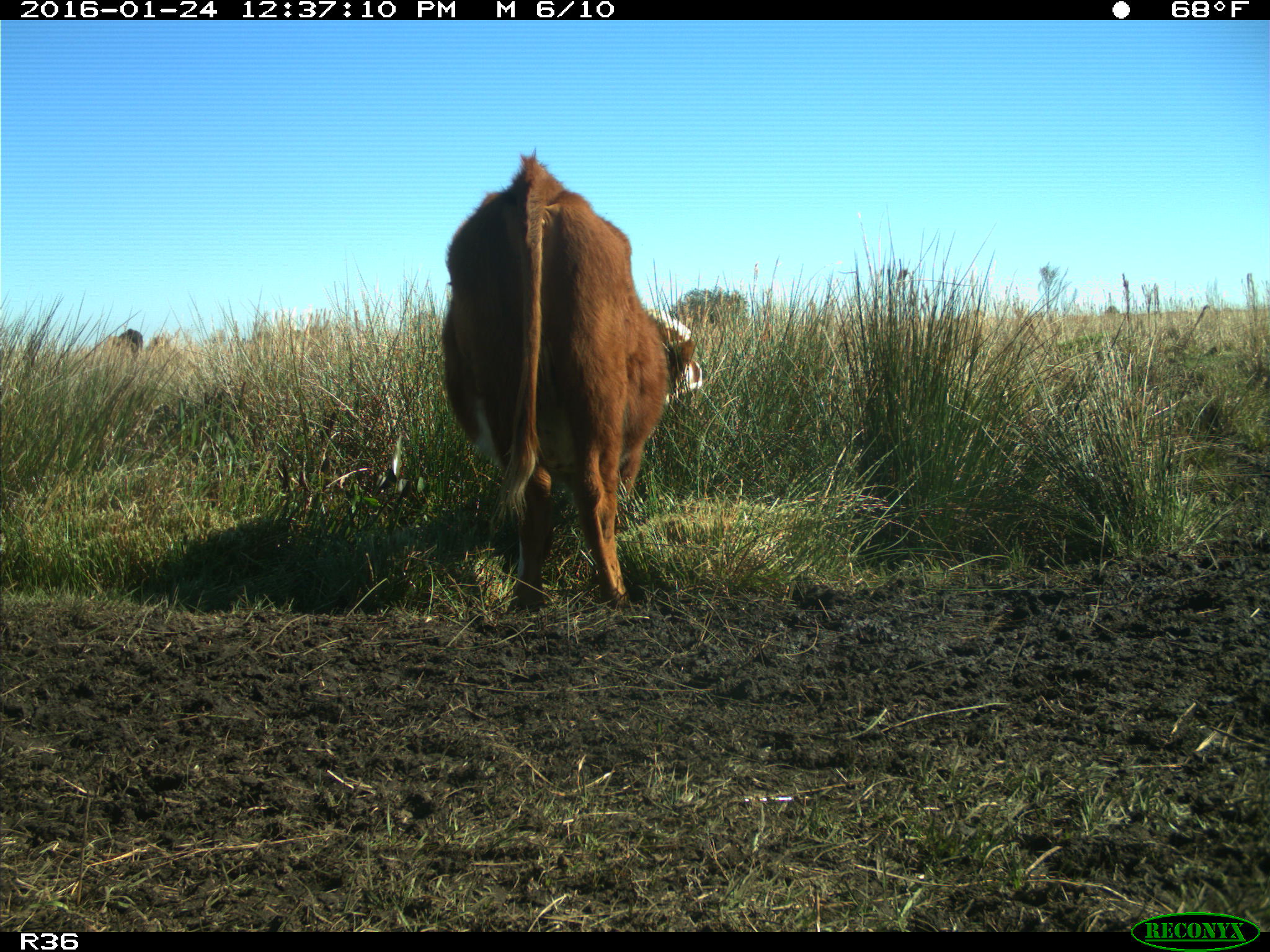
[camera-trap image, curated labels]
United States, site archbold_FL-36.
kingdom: Animalia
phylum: Chordata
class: Mammalia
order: Artiodactyla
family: Bovidae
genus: Bos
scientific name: Bos taurus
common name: domestic cow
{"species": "Bos taurus (domestic cow)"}